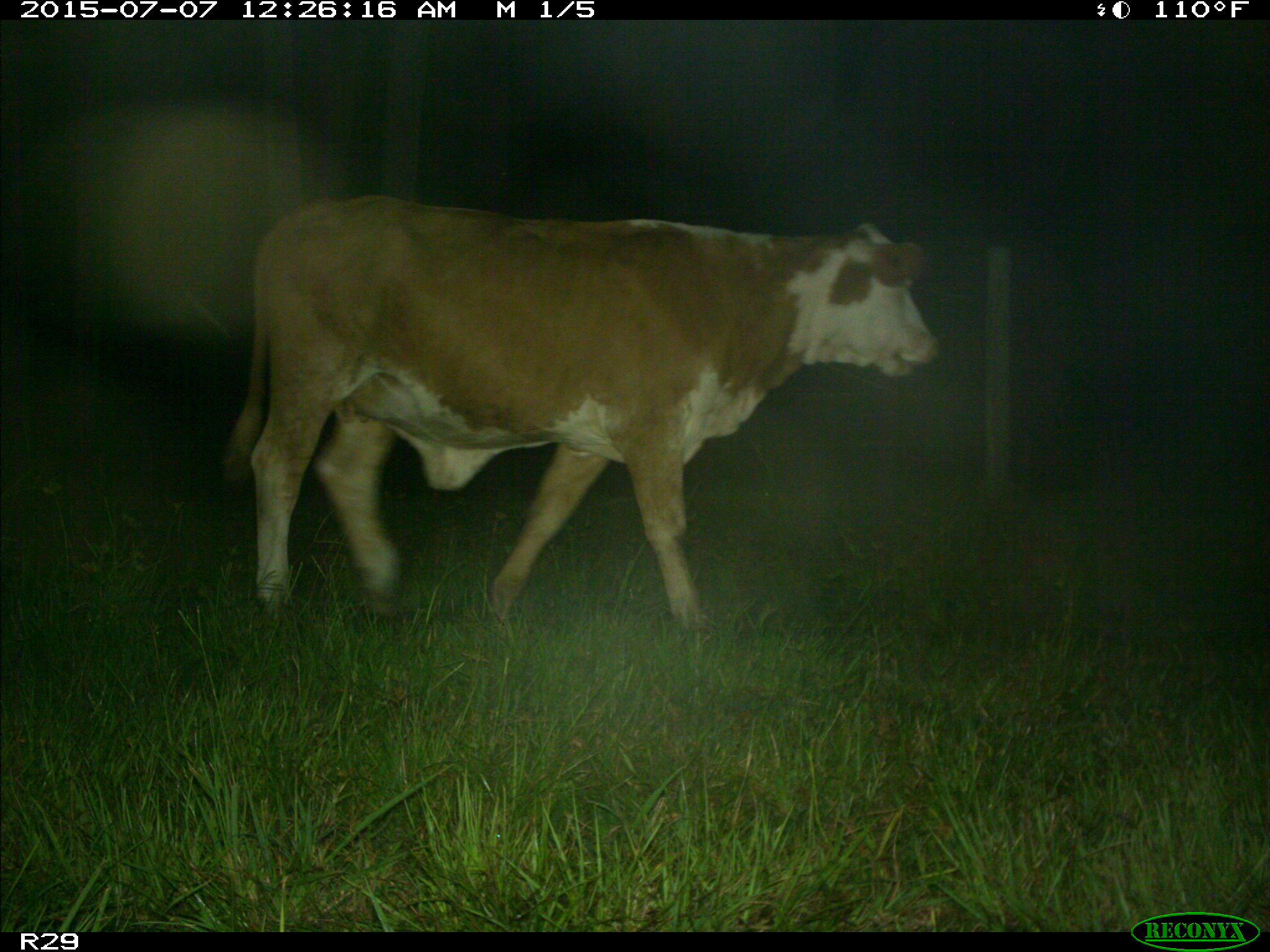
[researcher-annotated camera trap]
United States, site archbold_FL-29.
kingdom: Animalia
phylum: Chordata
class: Mammalia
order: Artiodactyla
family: Bovidae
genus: Bos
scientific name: Bos taurus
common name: domestic cow